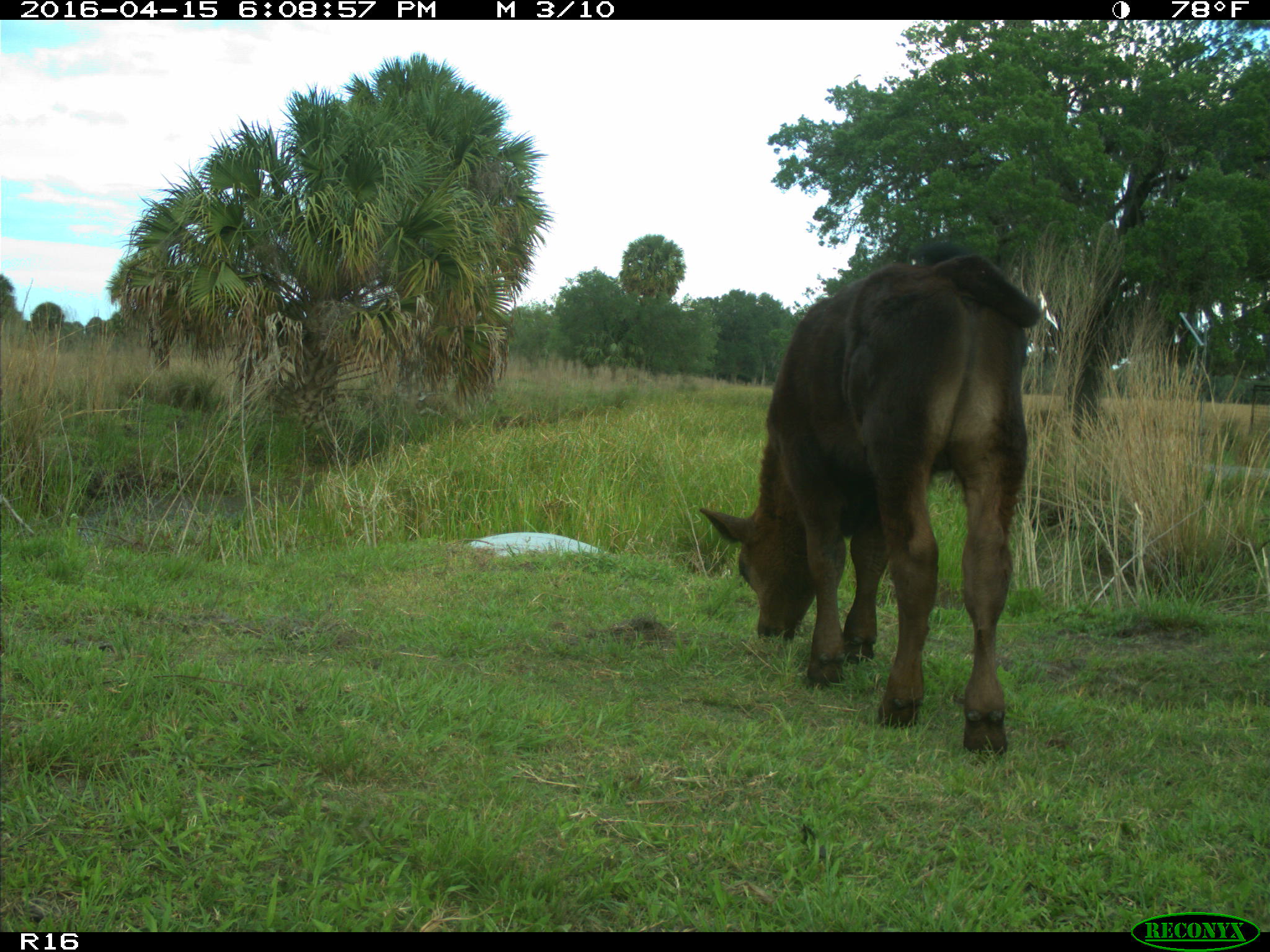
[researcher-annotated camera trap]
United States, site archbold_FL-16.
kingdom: Animalia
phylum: Chordata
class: Mammalia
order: Artiodactyla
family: Bovidae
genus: Bos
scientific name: Bos taurus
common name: domestic cow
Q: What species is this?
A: Bos taurus (domestic cow).